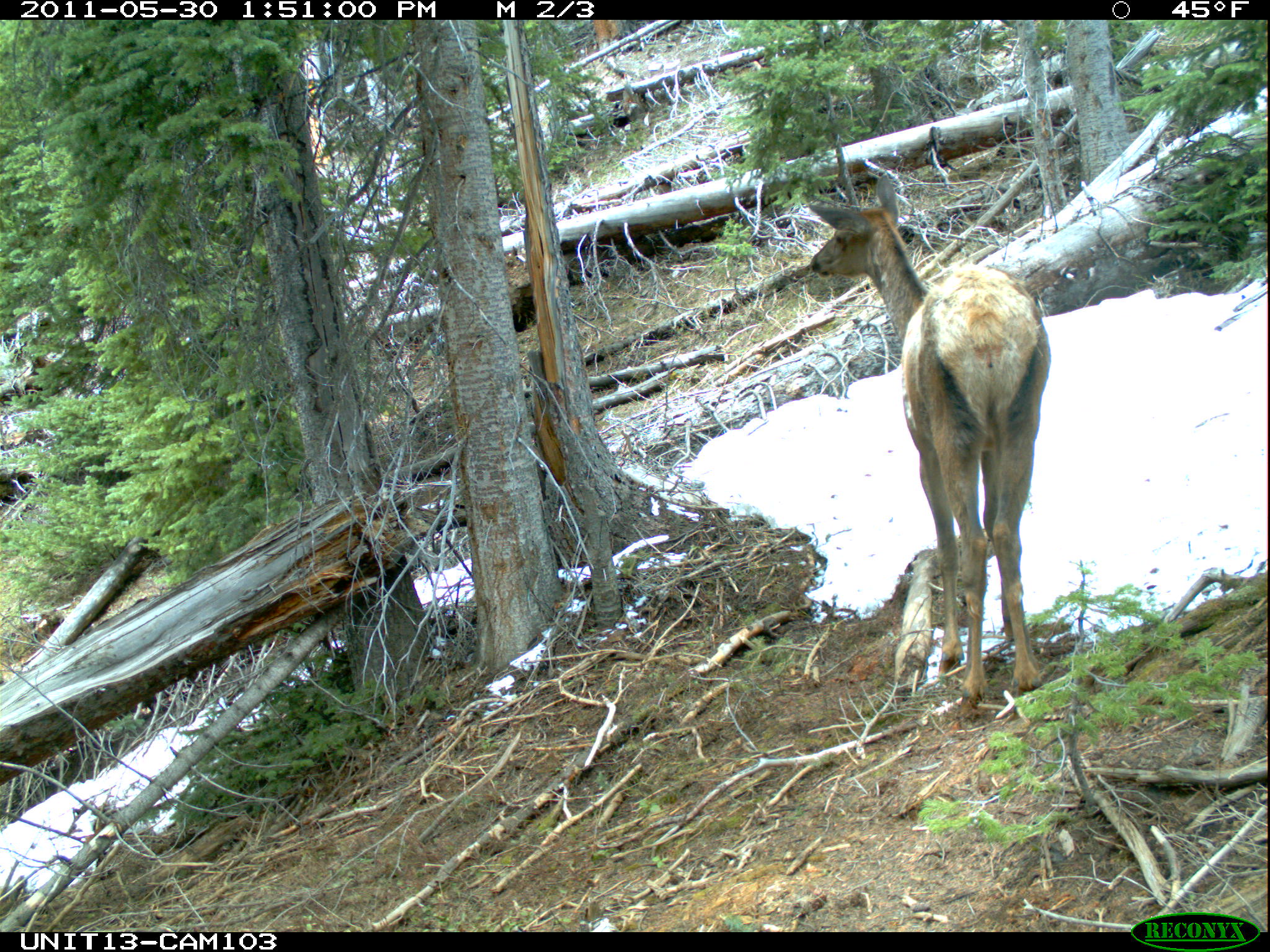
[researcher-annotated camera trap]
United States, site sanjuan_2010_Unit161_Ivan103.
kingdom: Animalia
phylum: Chordata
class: Mammalia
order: Artiodactyla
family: Cervidae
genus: Cervus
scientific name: Cervus elaphus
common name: red deer